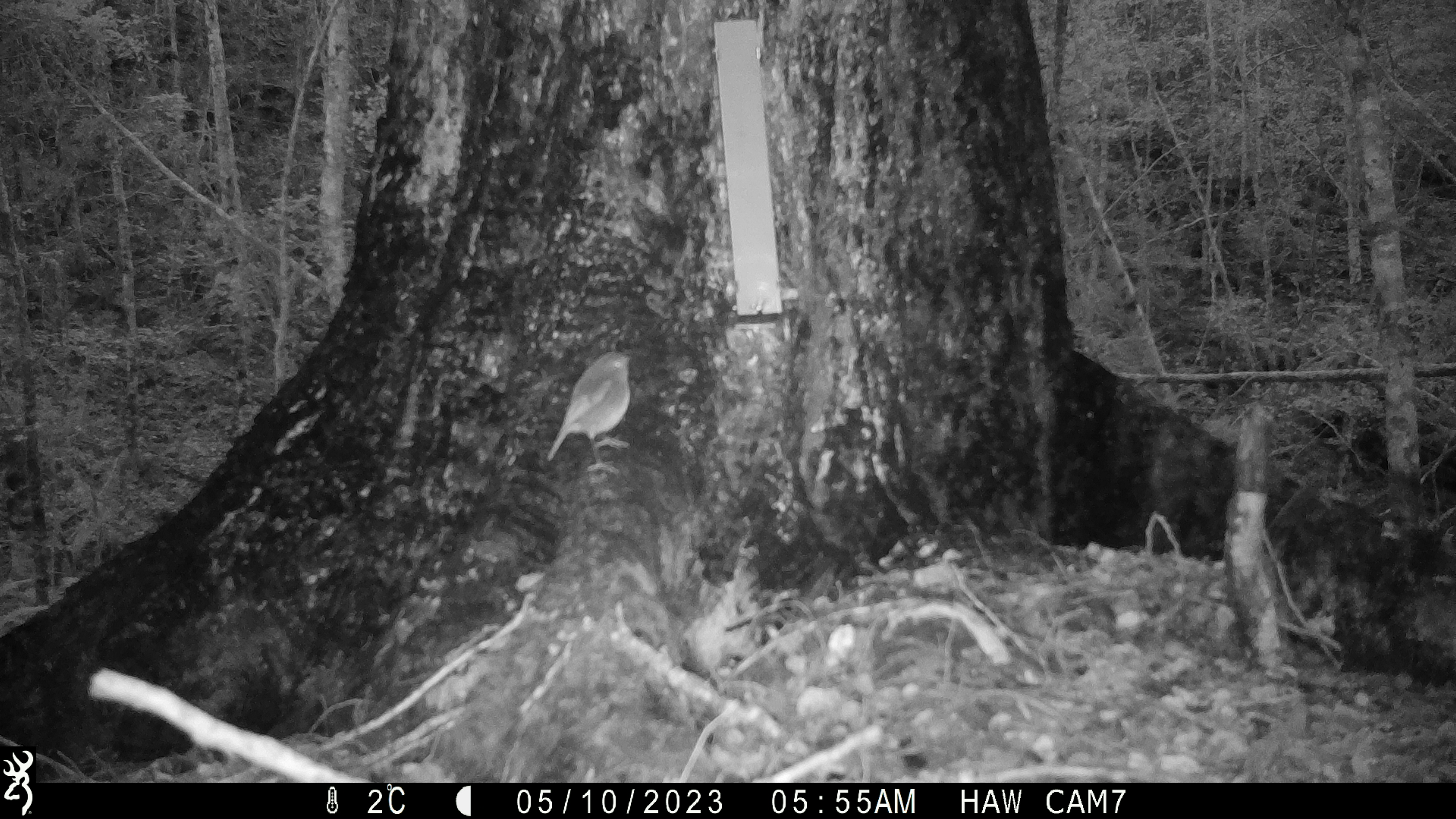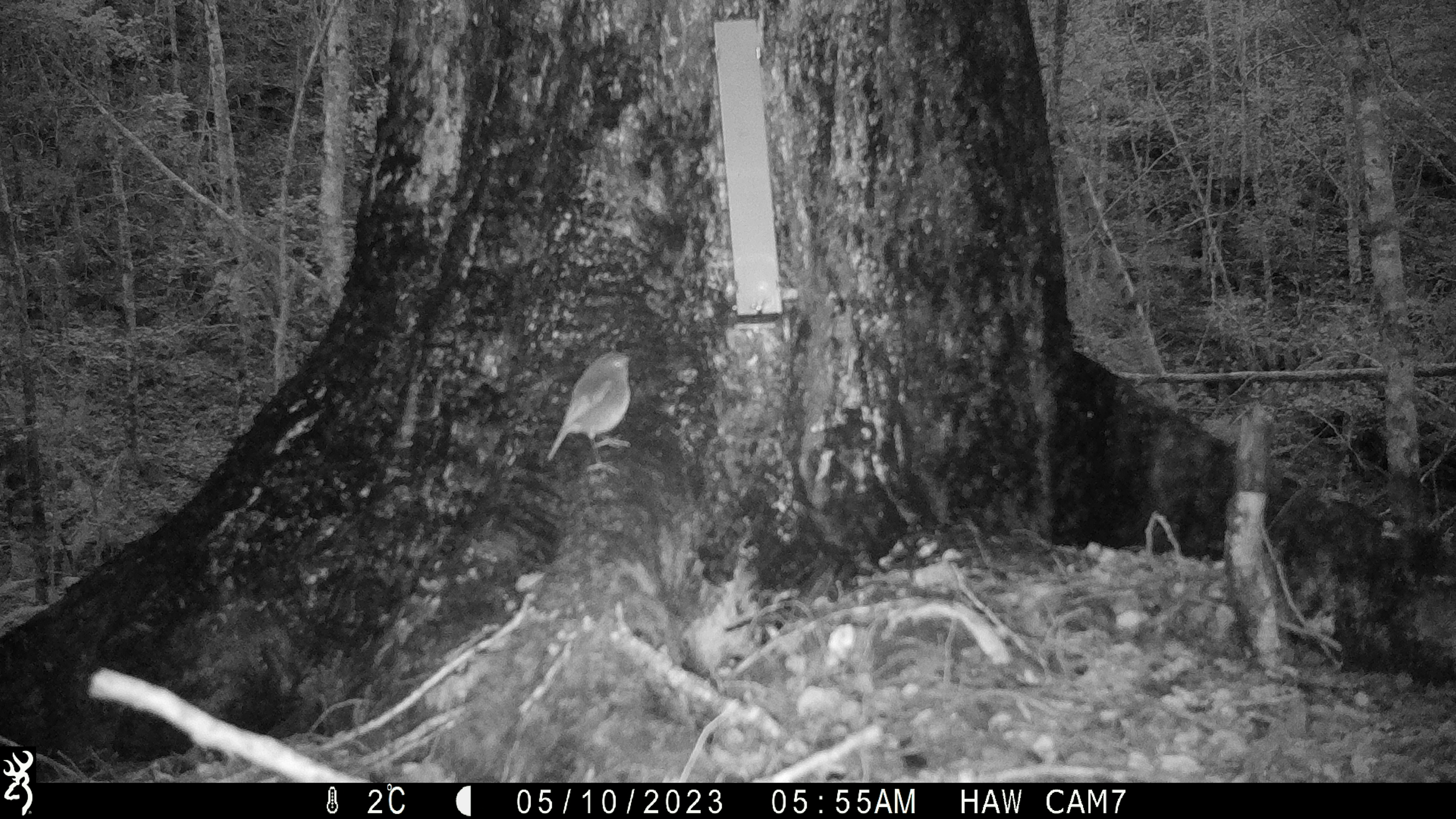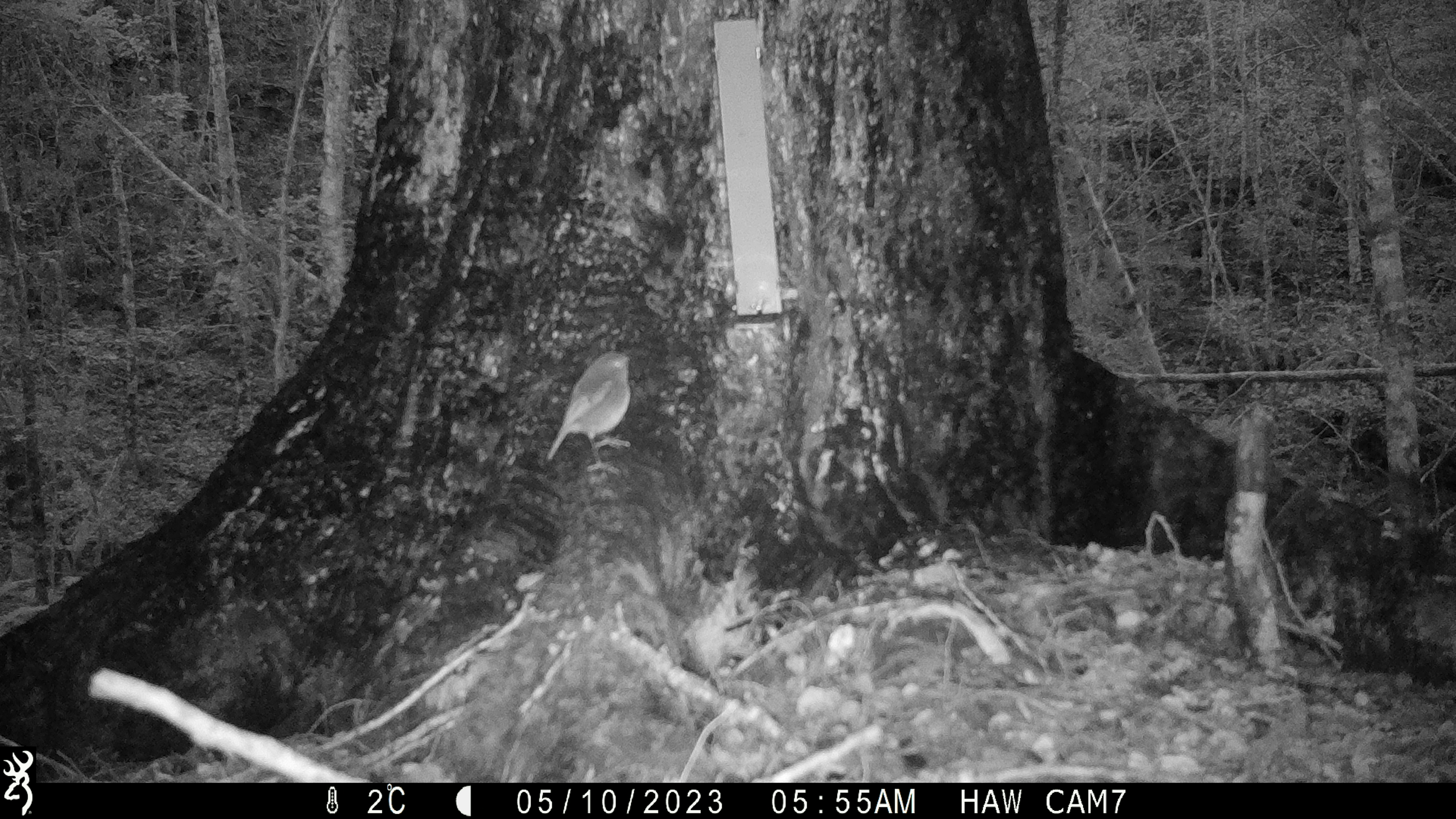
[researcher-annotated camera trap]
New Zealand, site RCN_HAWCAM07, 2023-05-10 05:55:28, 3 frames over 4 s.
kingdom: Animalia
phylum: Chordata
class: Aves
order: Passeriformes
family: Petroicidae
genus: Petroica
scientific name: Petroica australis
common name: new zealand robin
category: robin